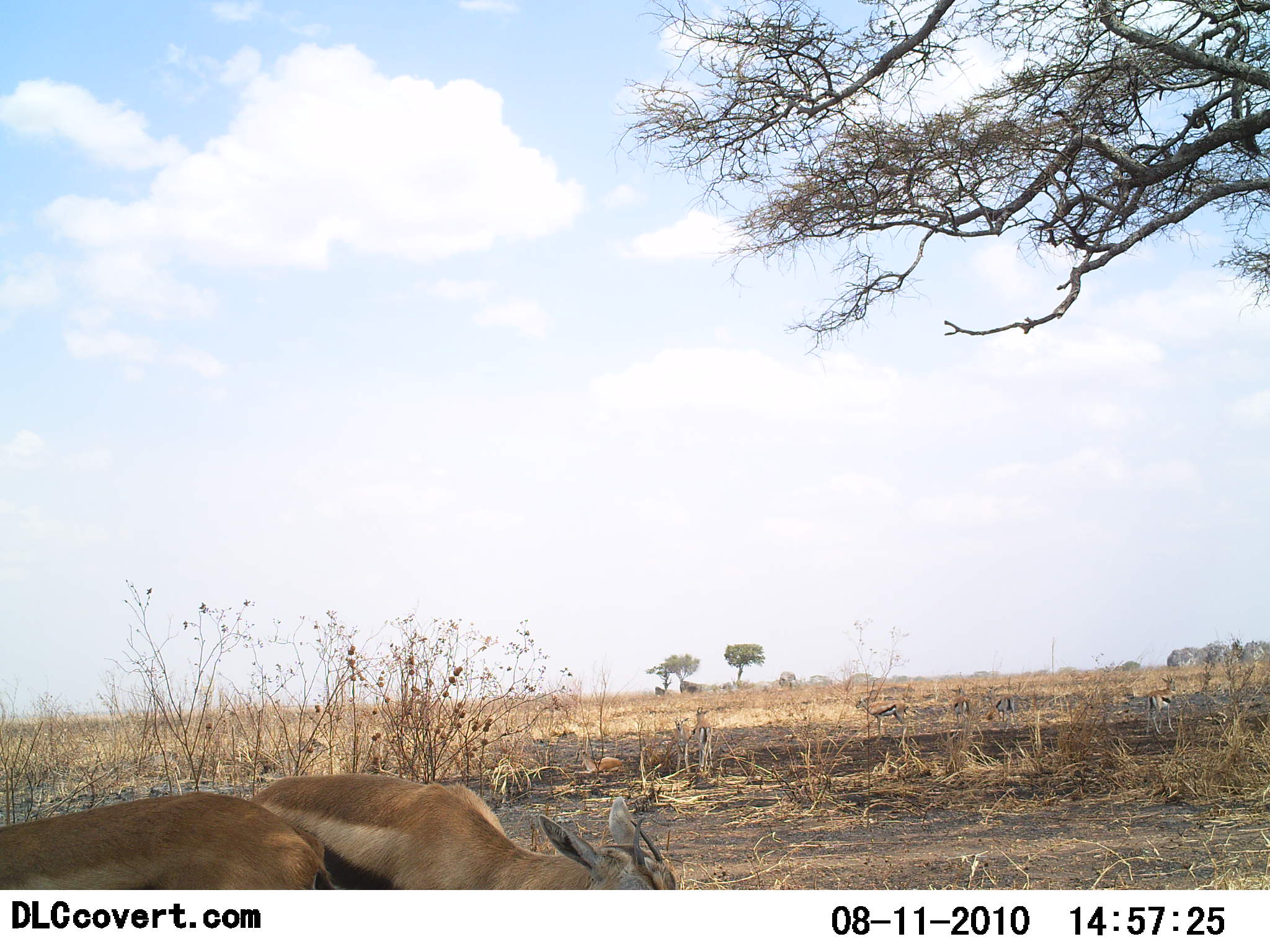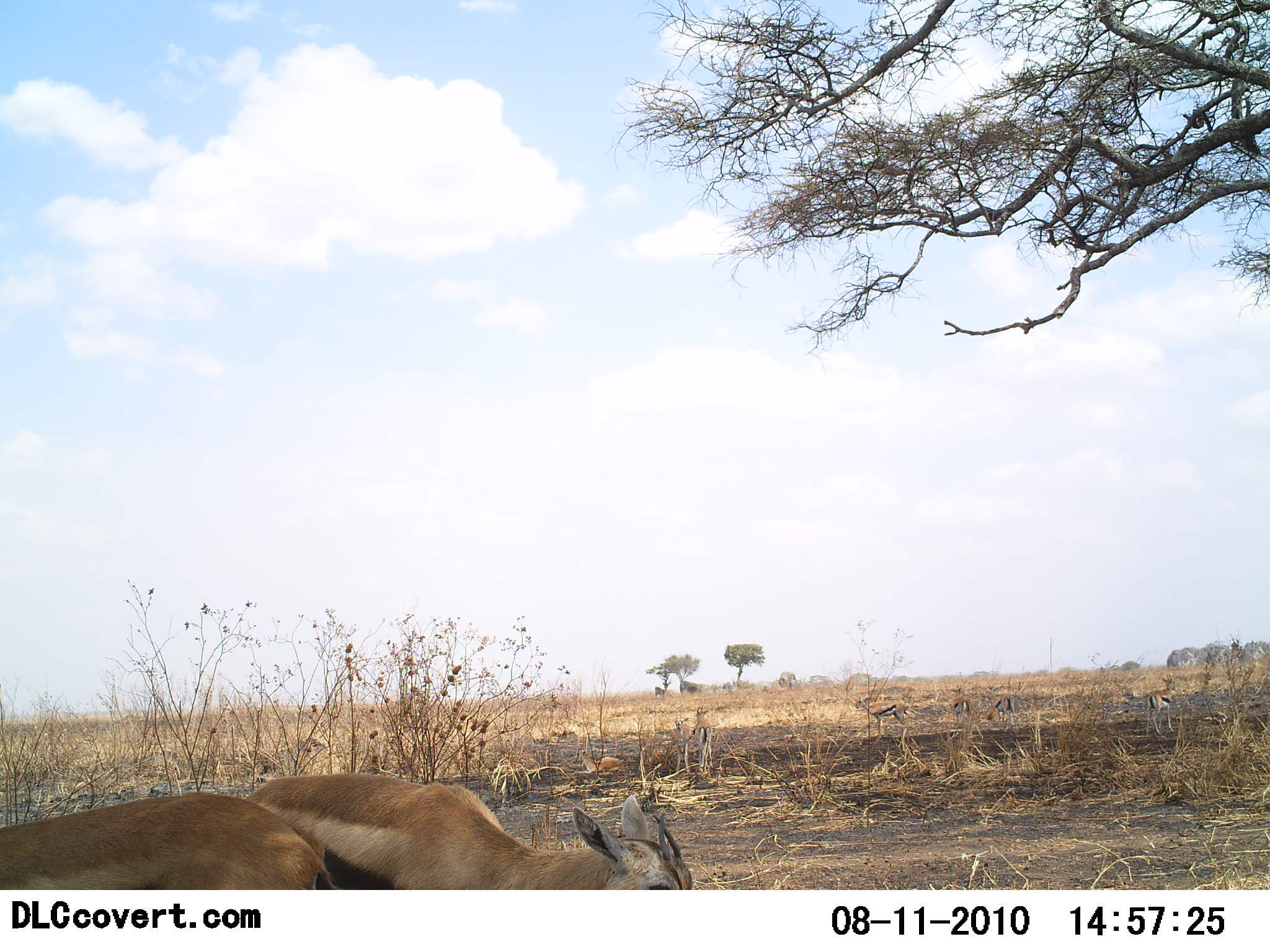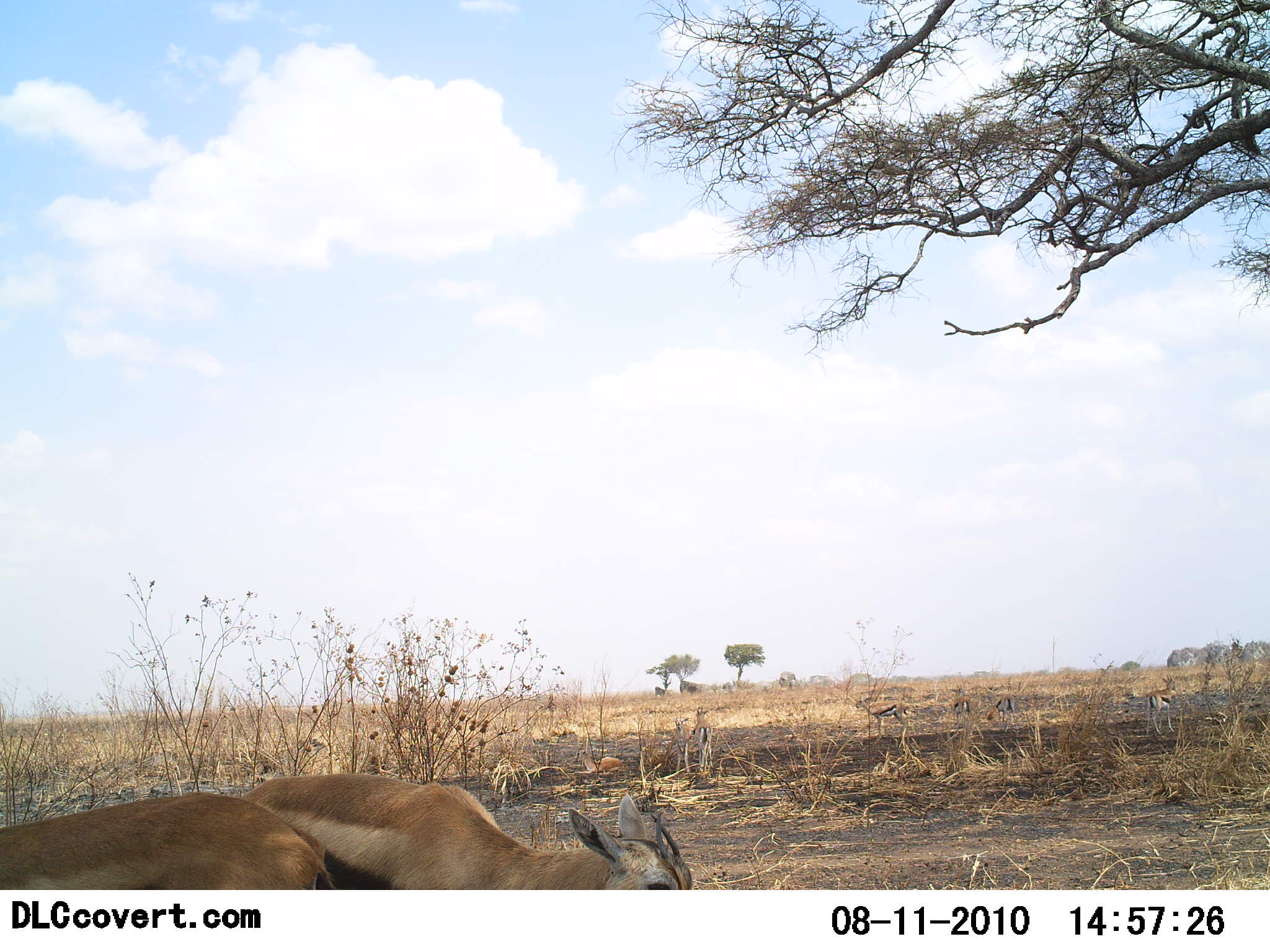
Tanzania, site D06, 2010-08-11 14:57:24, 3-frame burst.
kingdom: Animalia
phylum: Chordata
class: Mammalia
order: Artiodactyla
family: Bovidae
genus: Eudorcas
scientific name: Eudorcas thomsonii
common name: thomson's gazelle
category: gazellethomsons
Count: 6.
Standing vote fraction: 82%.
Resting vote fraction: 0%.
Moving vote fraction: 5%.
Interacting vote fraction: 0%.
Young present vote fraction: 0%.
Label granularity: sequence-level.